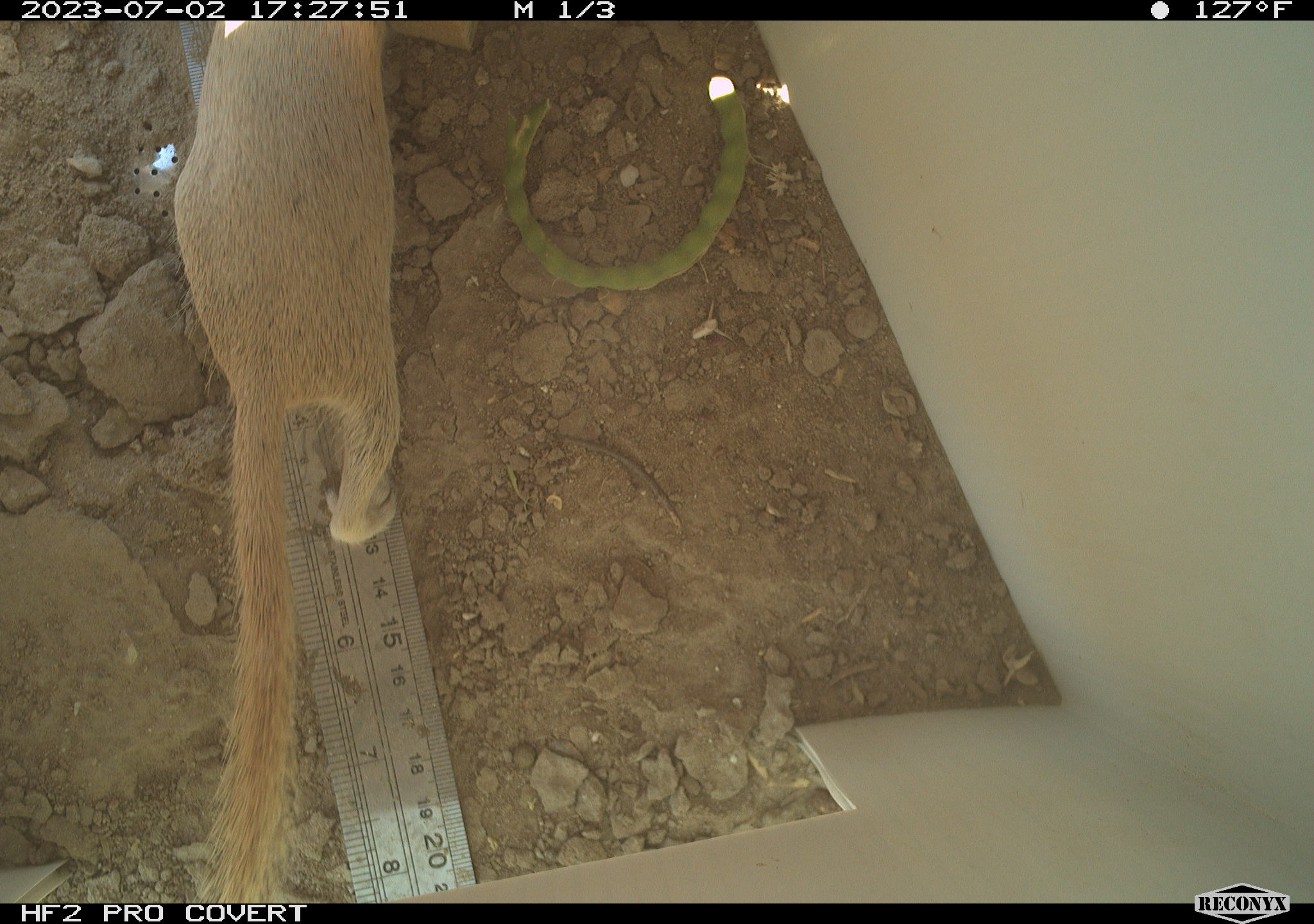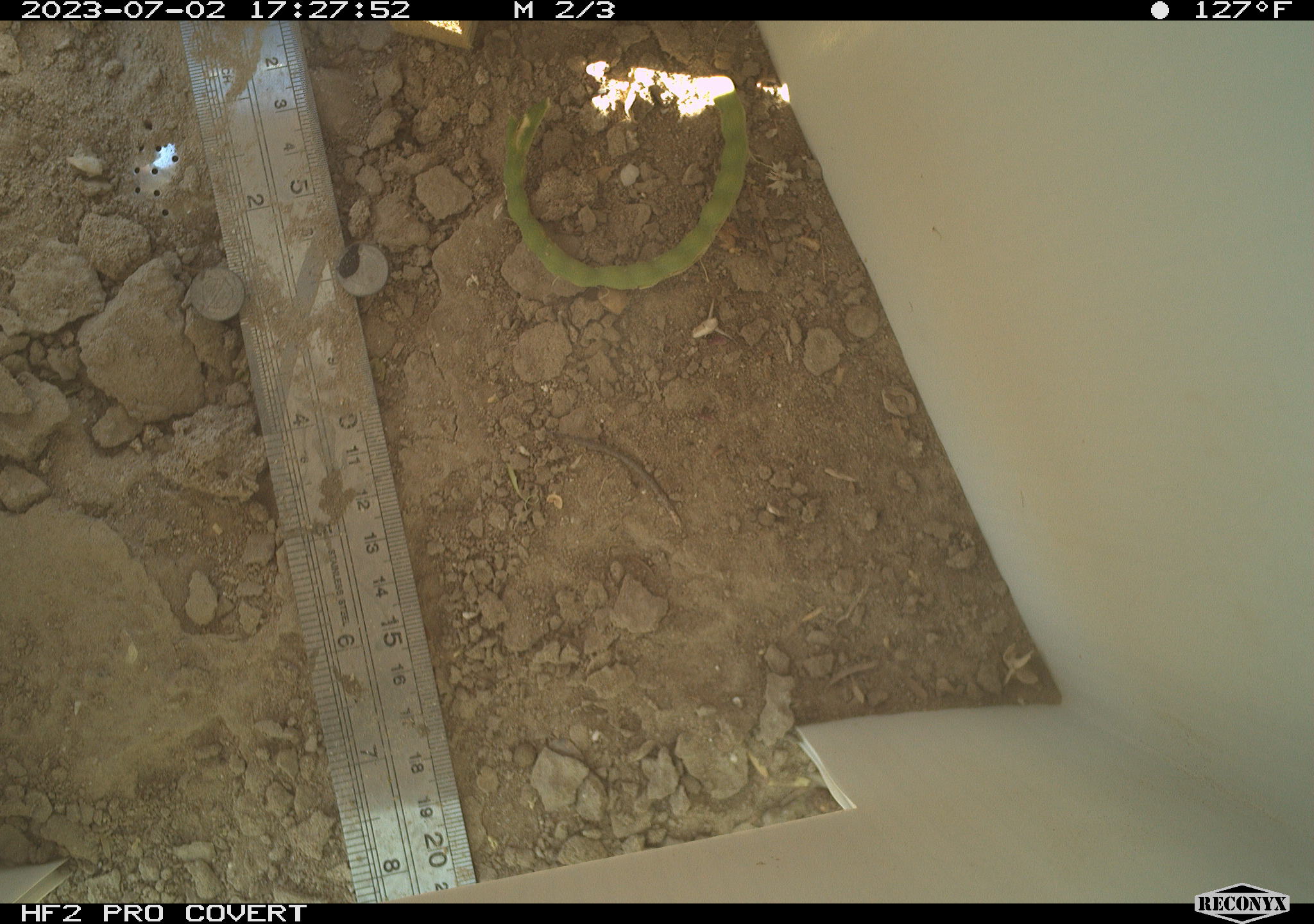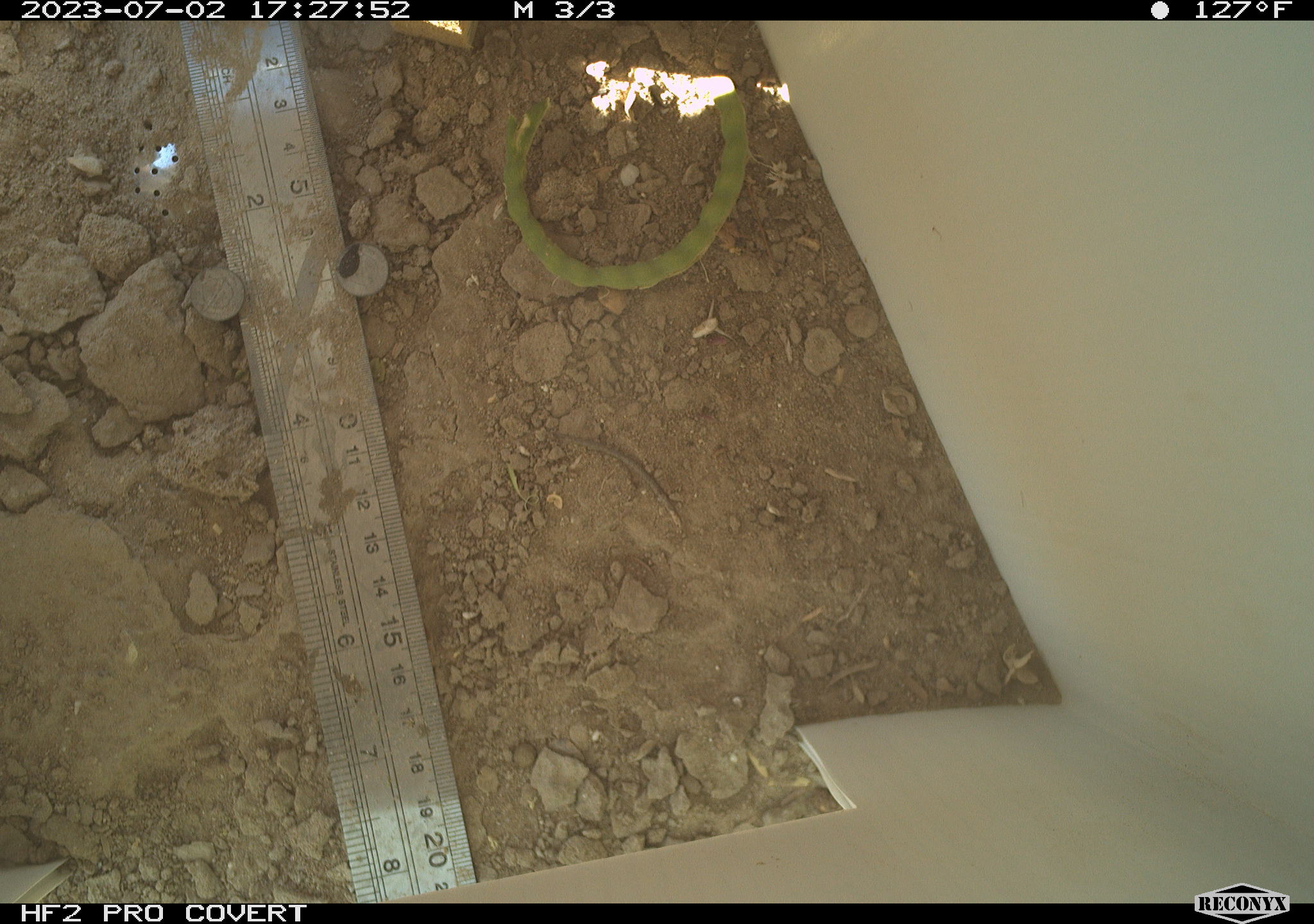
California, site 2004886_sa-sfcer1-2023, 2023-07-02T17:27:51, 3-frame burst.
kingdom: Animalia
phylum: Chordata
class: Mammalia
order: Rodentia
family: Sciuridae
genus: Xerospermophilus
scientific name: Xerospermophilus tereticaudus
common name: round-tailed ground squirrel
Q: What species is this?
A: Round-tailed ground squirrel (Xerospermophilus tereticaudus).